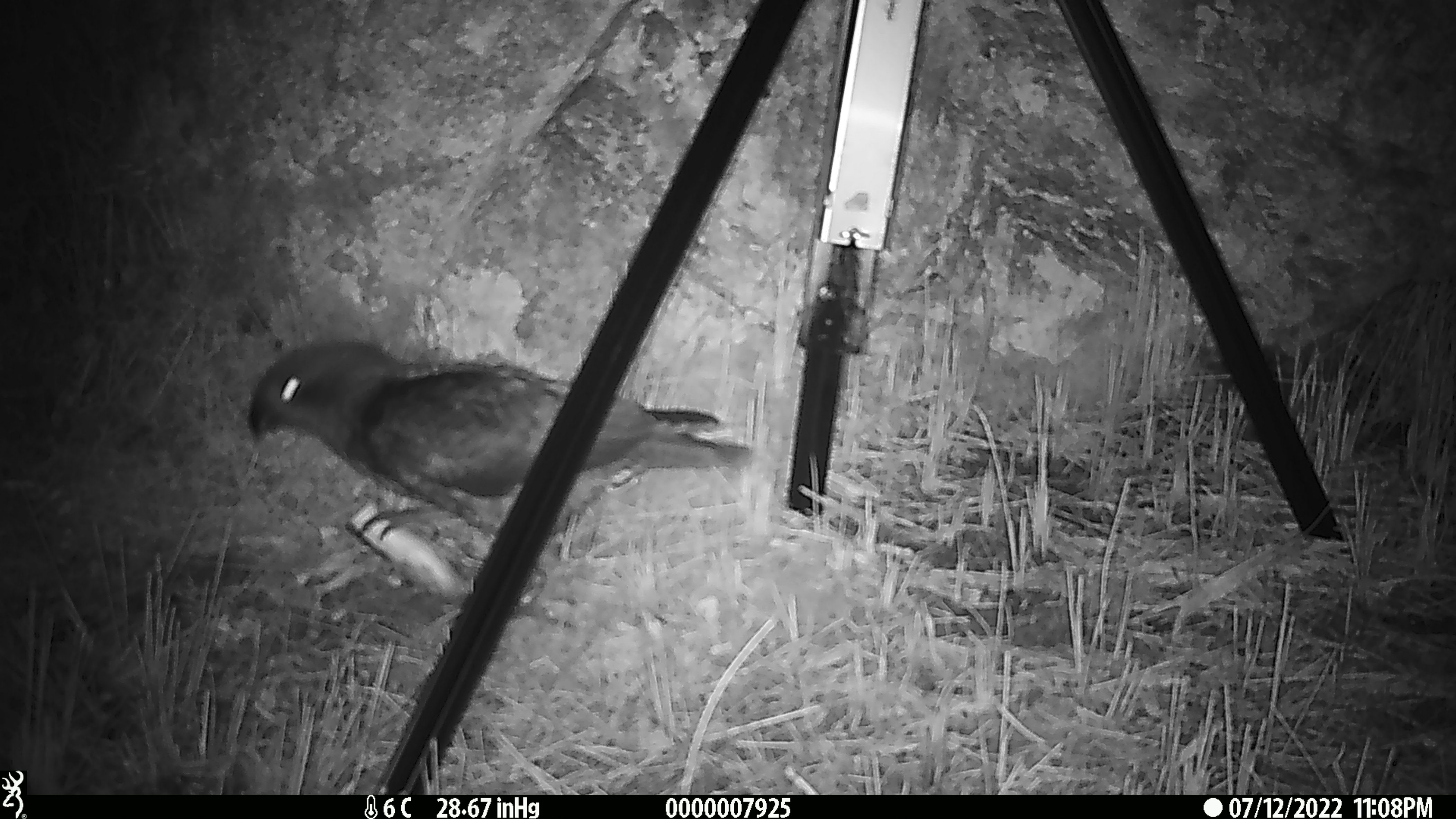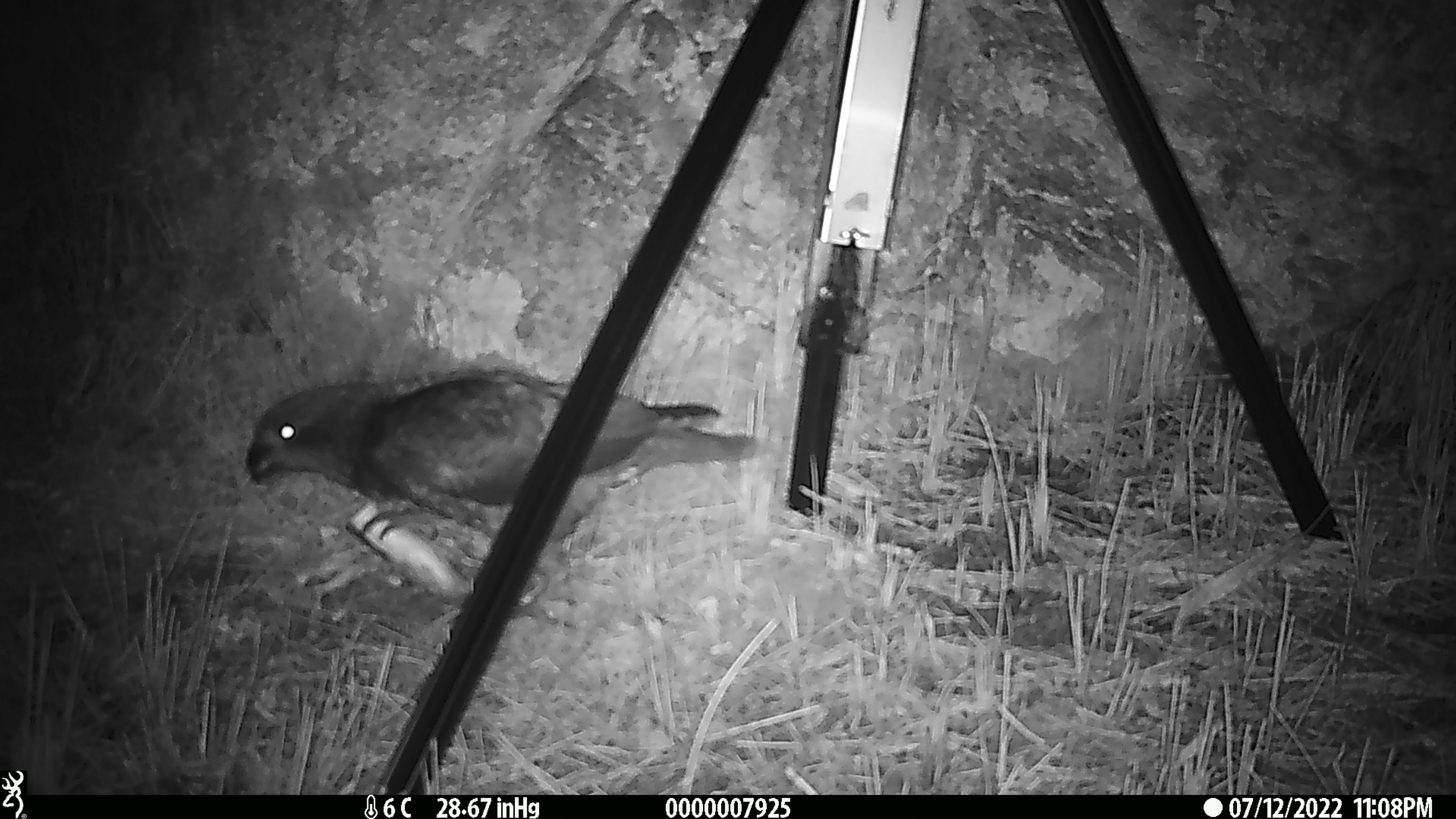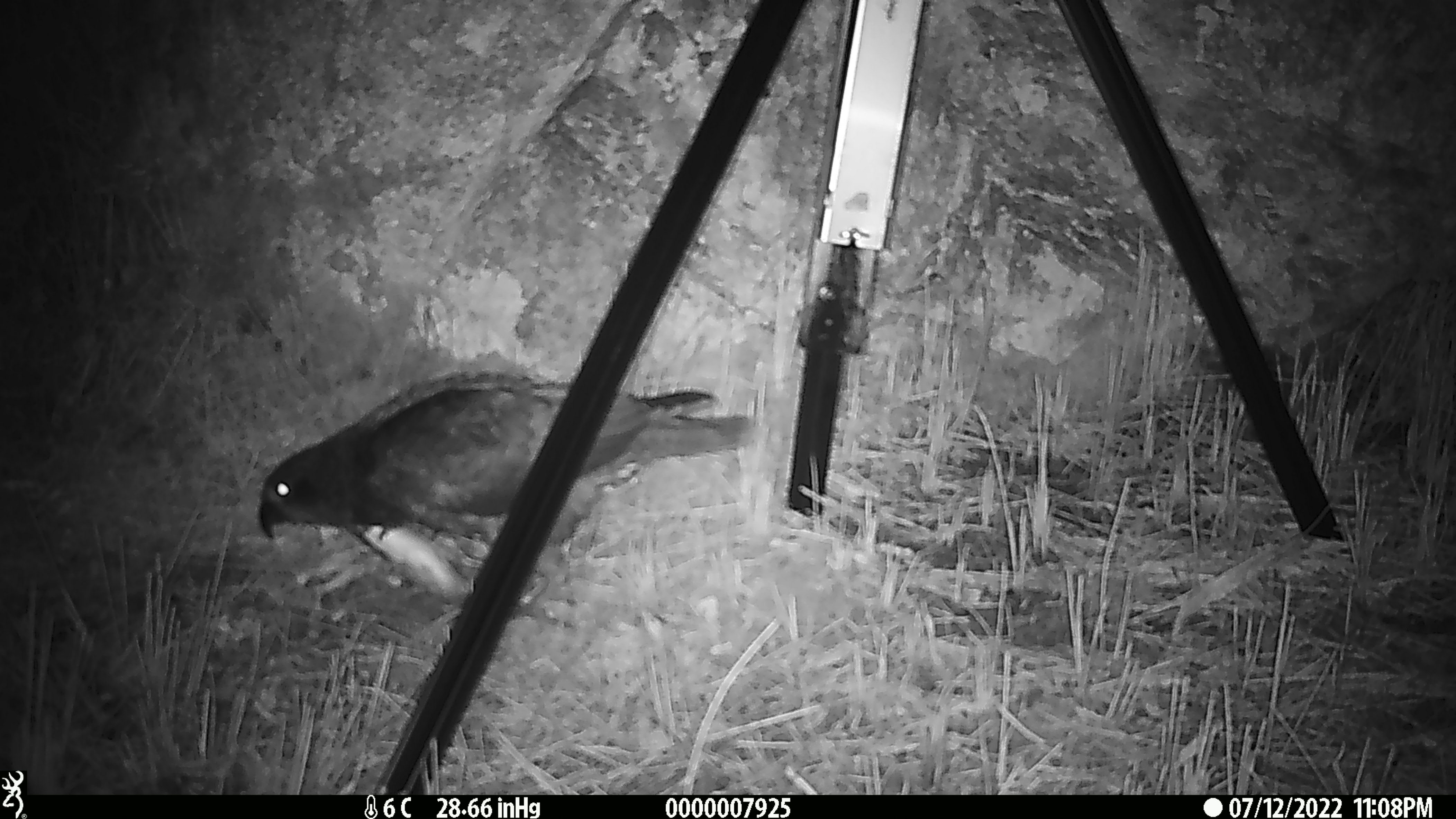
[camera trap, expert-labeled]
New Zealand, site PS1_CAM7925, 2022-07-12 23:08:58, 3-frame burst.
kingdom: Animalia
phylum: Chordata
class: Aves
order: Psittaciformes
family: Strigopidae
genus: Nestor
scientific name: Nestor notabilis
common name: kea